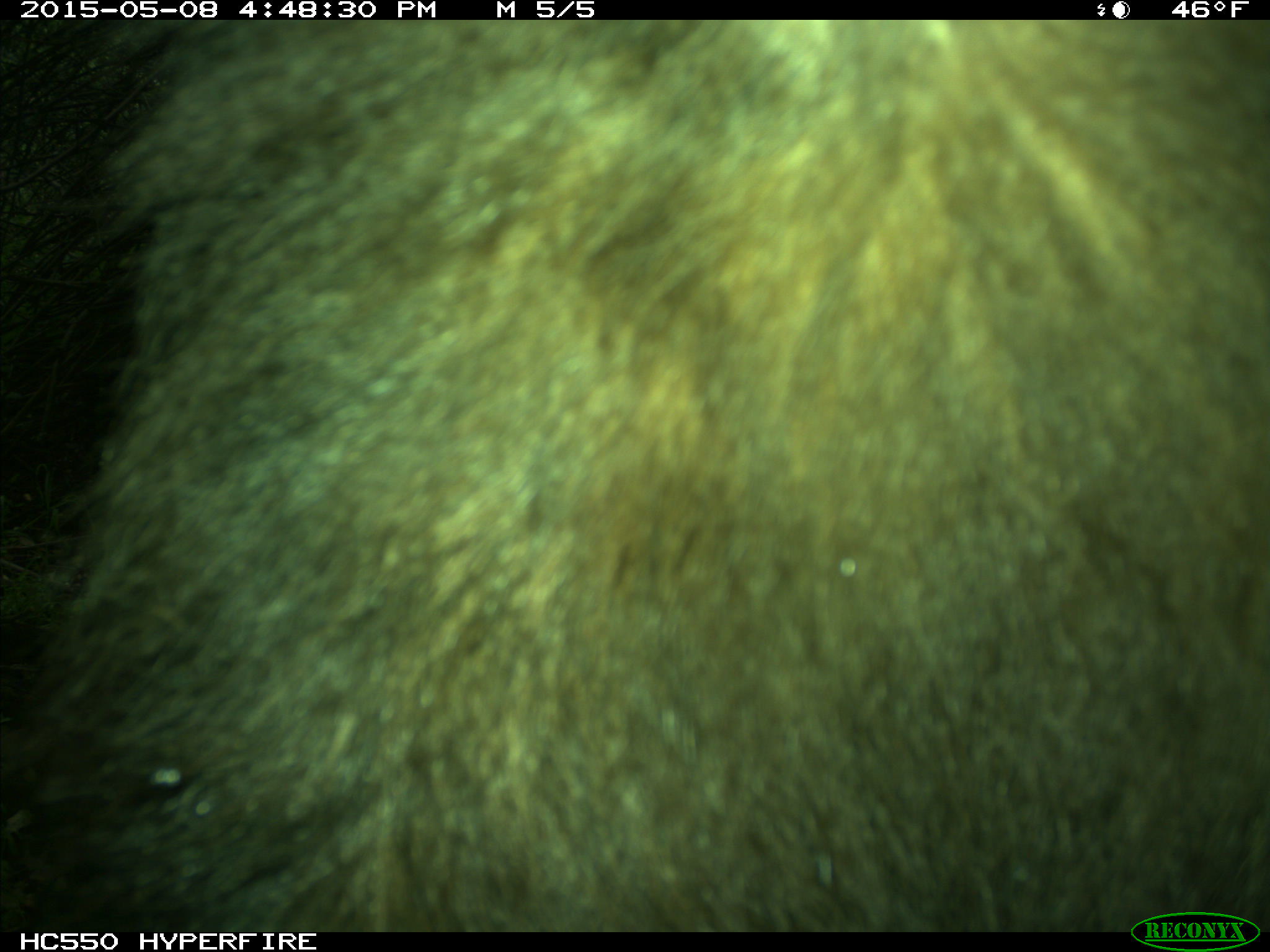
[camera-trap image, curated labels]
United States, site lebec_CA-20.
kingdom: Animalia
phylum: Chordata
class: Mammalia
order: Carnivora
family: Ursidae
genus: Ursus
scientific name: Ursus americanus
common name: american black bear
Ursus americanus (american black bear).